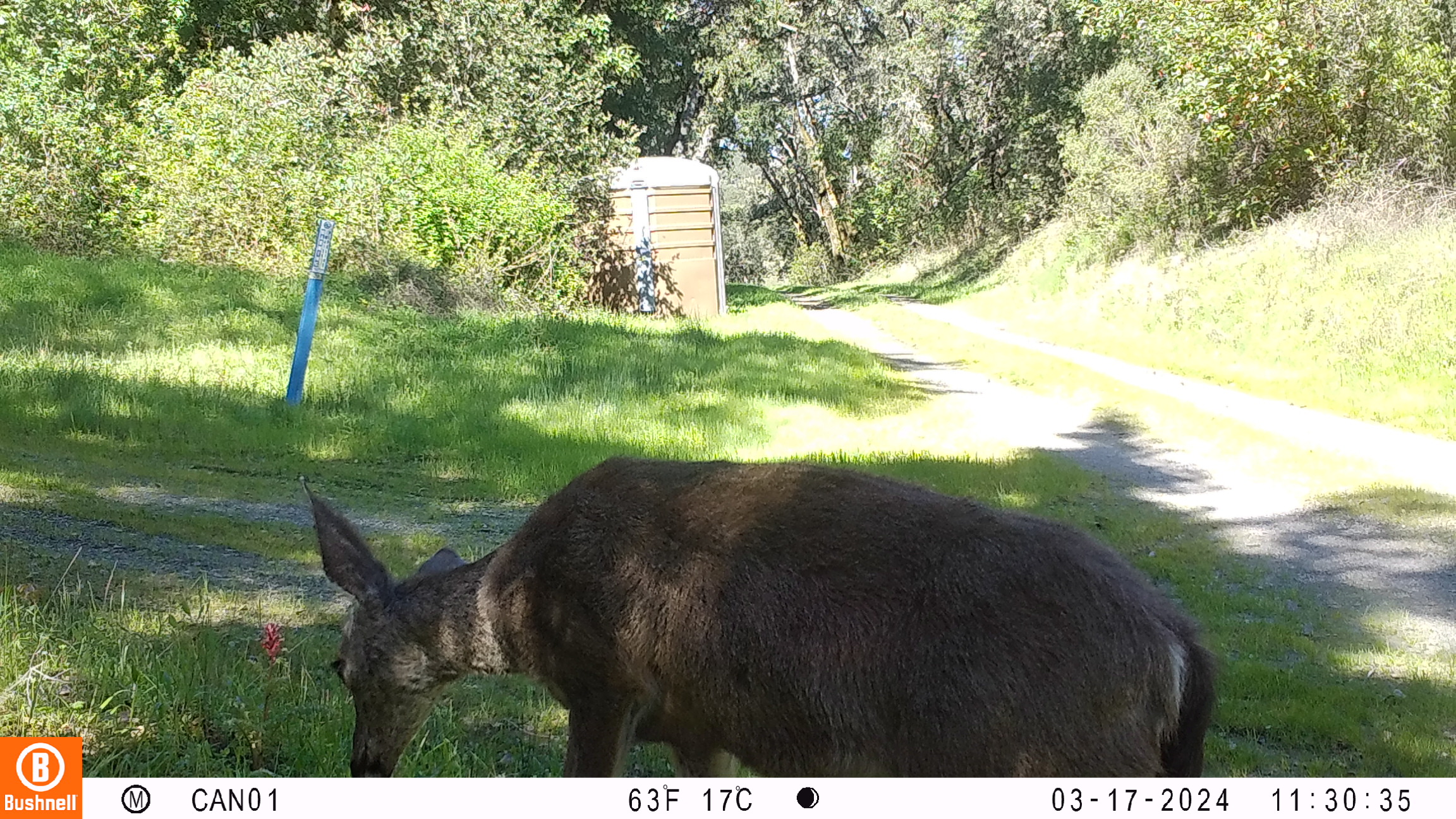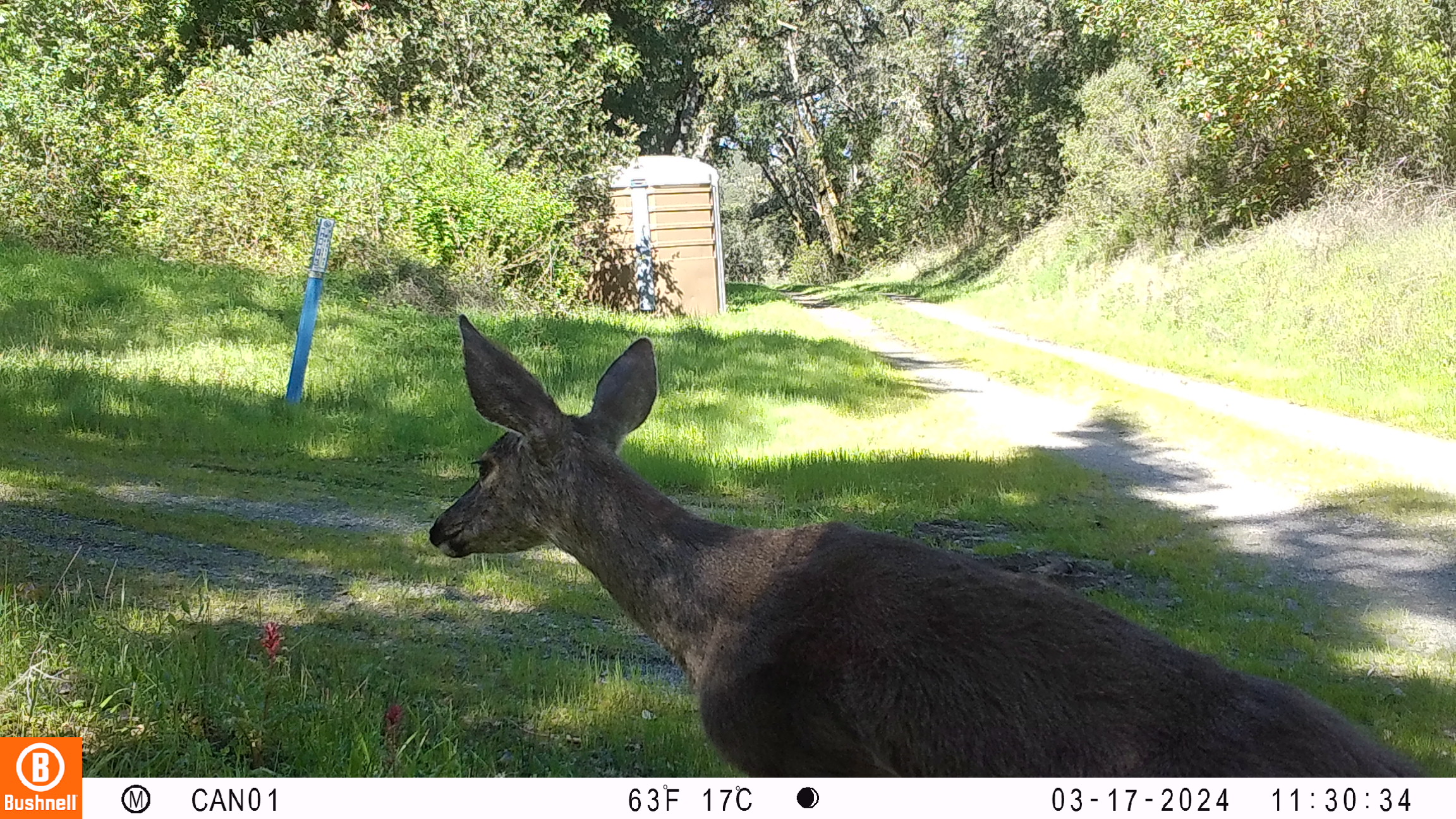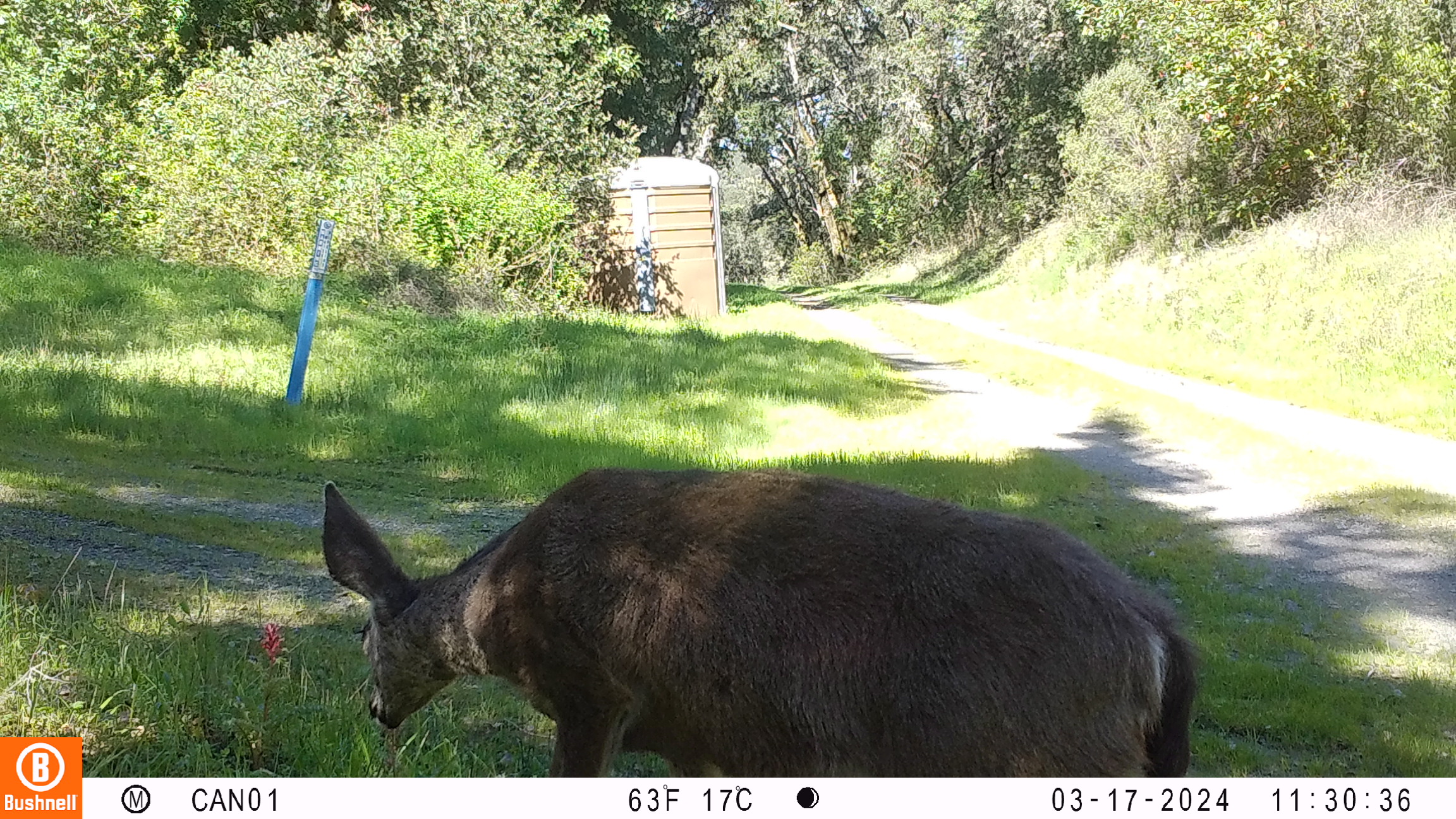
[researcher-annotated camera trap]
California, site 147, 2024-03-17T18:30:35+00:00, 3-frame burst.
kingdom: Animalia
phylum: Chordata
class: Mammalia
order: Artiodactyla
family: Cervidae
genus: Odocoileus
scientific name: Odocoileus hemionus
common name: mule deer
Mule deer (Odocoileus hemionus).